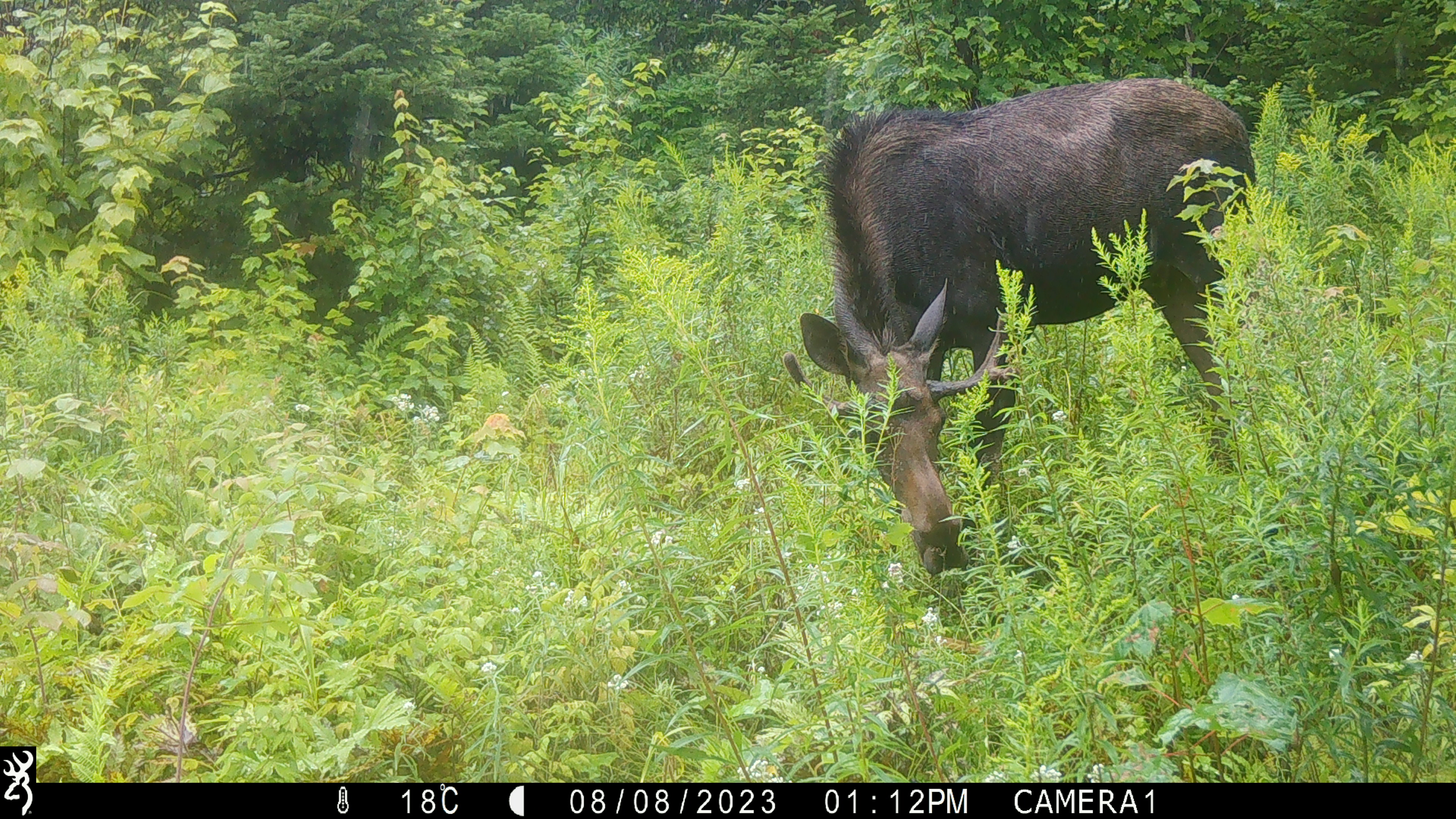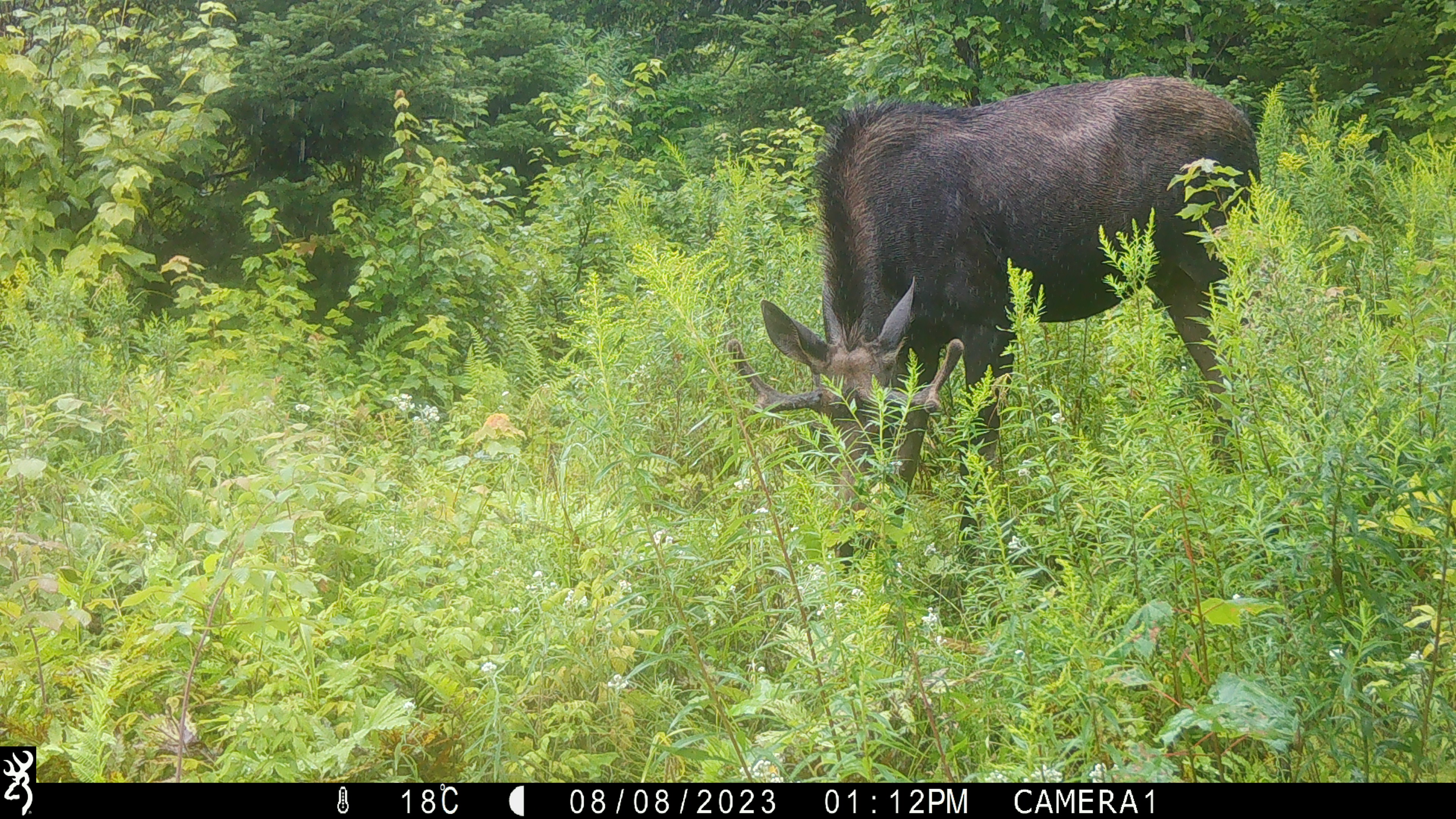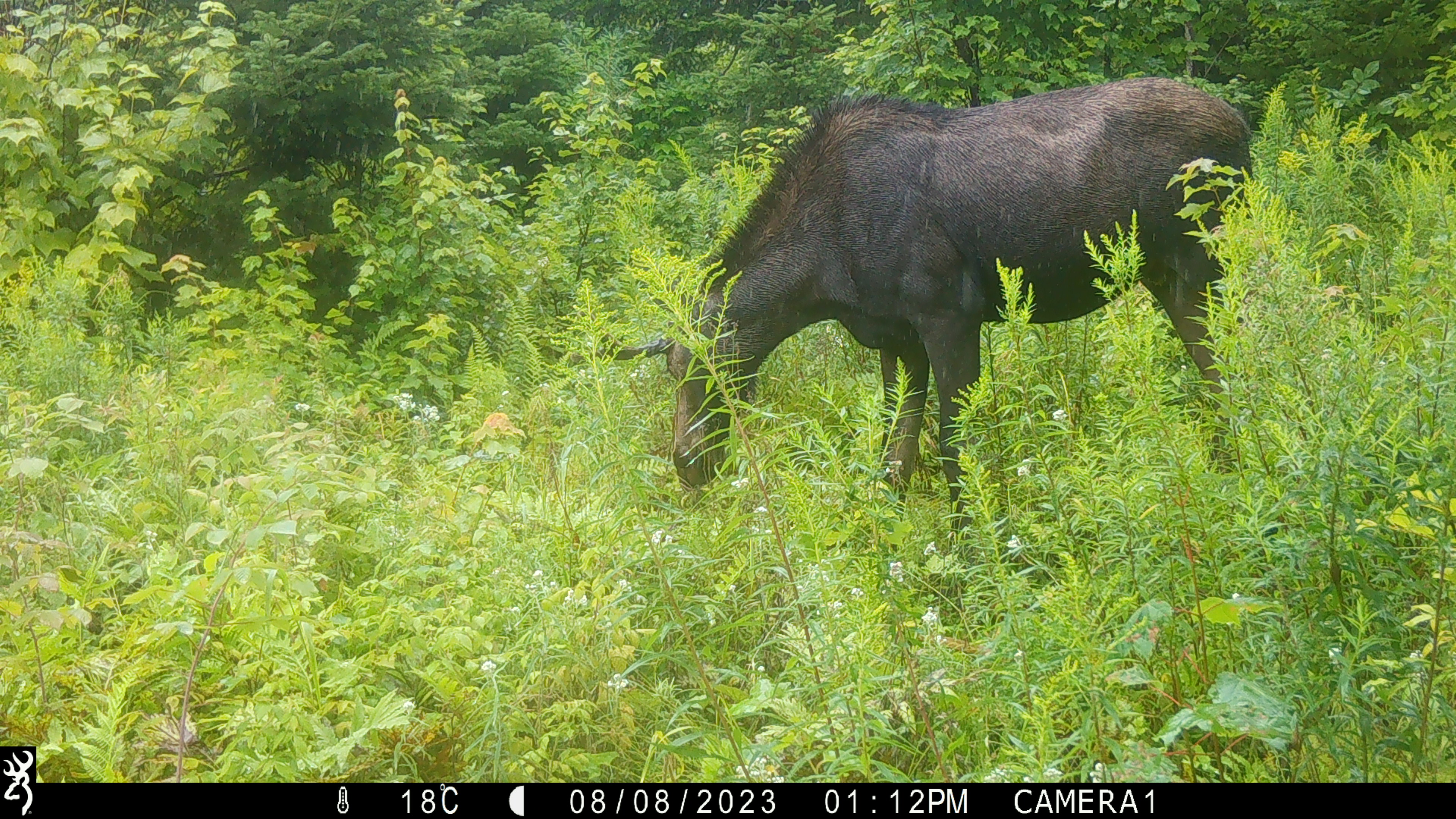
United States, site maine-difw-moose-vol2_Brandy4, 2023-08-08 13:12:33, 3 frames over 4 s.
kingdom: Animalia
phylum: Chordata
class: Mammalia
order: Artiodactyla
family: Cervidae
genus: Alces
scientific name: Alces alces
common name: moose